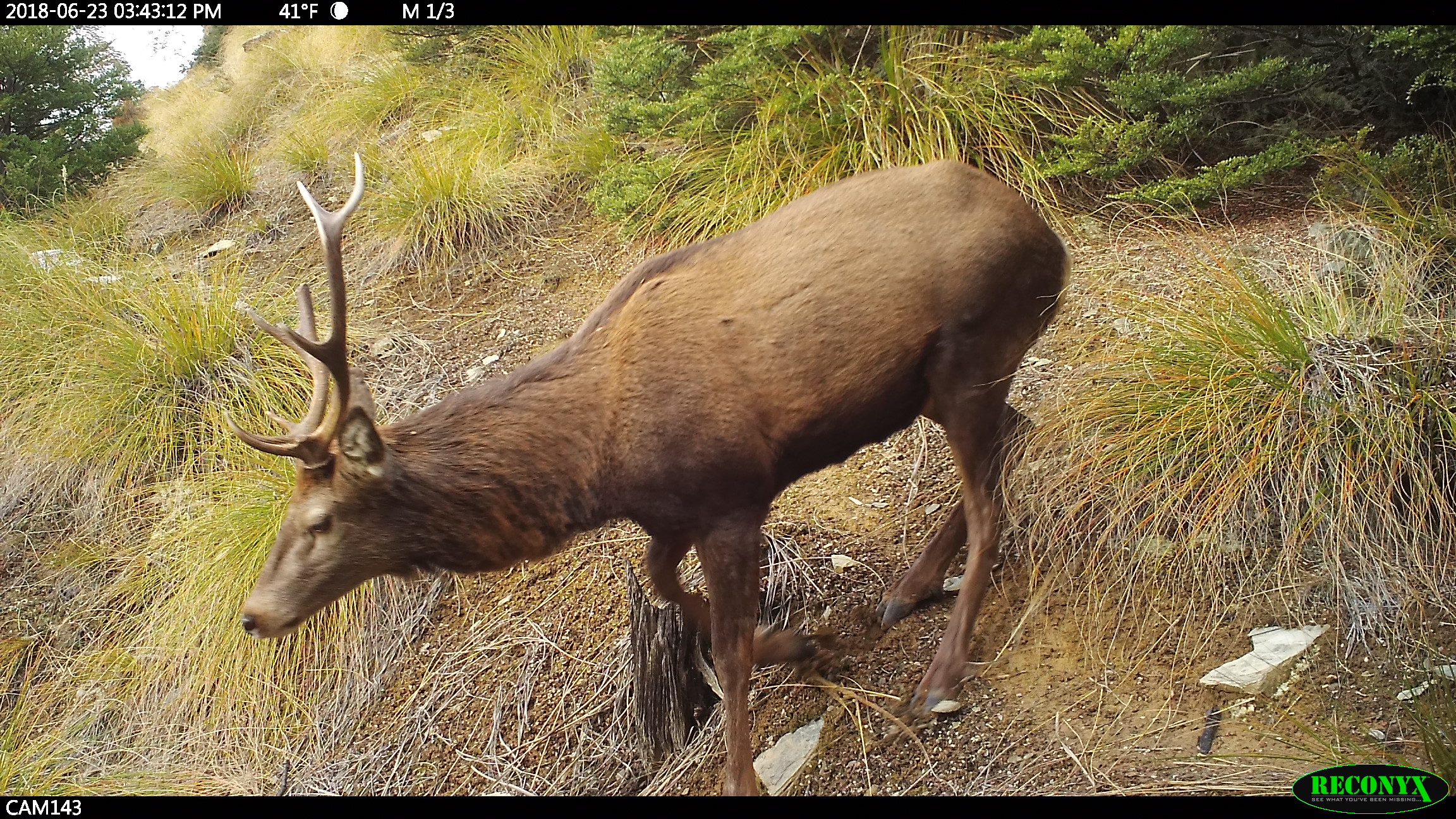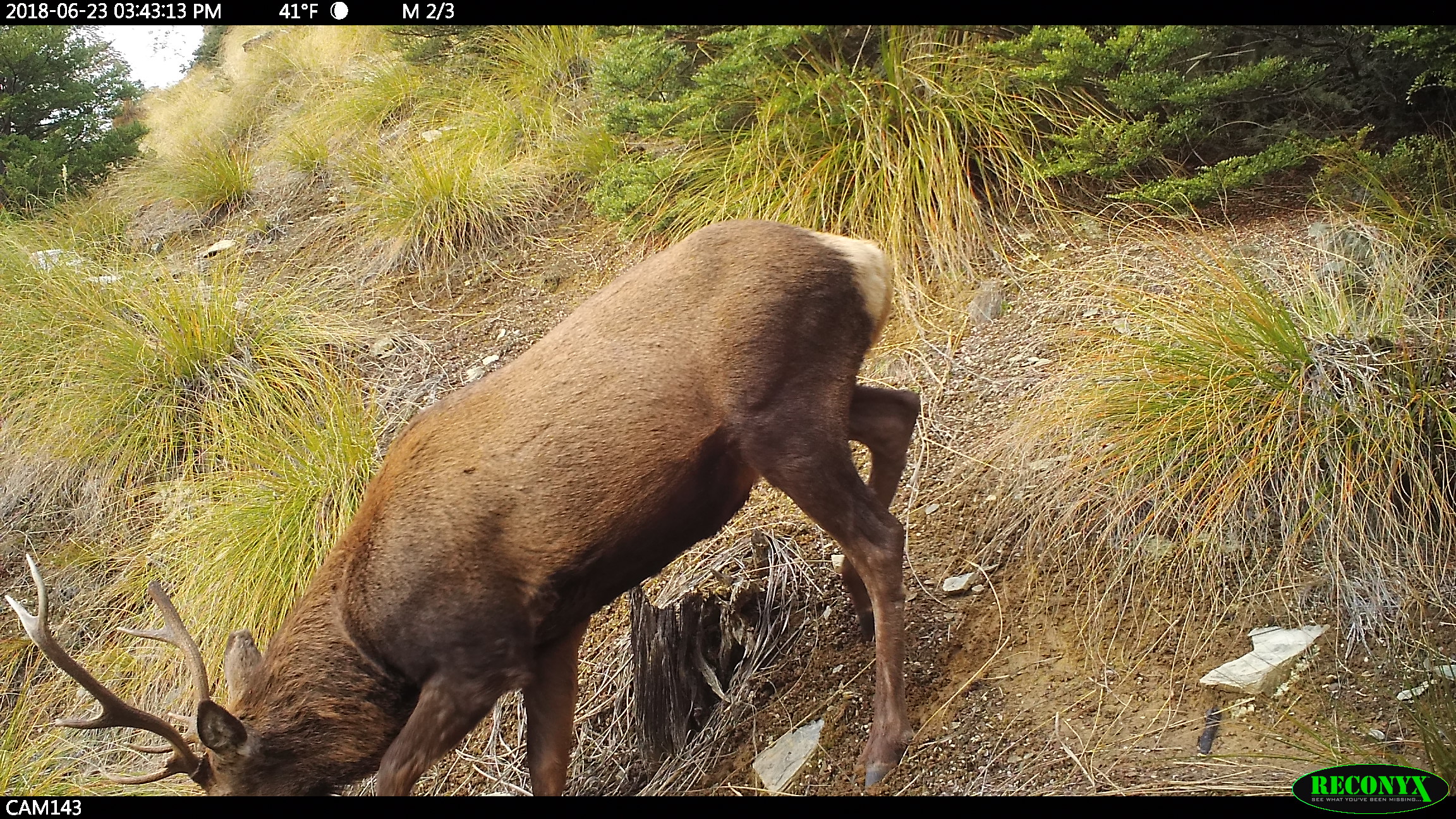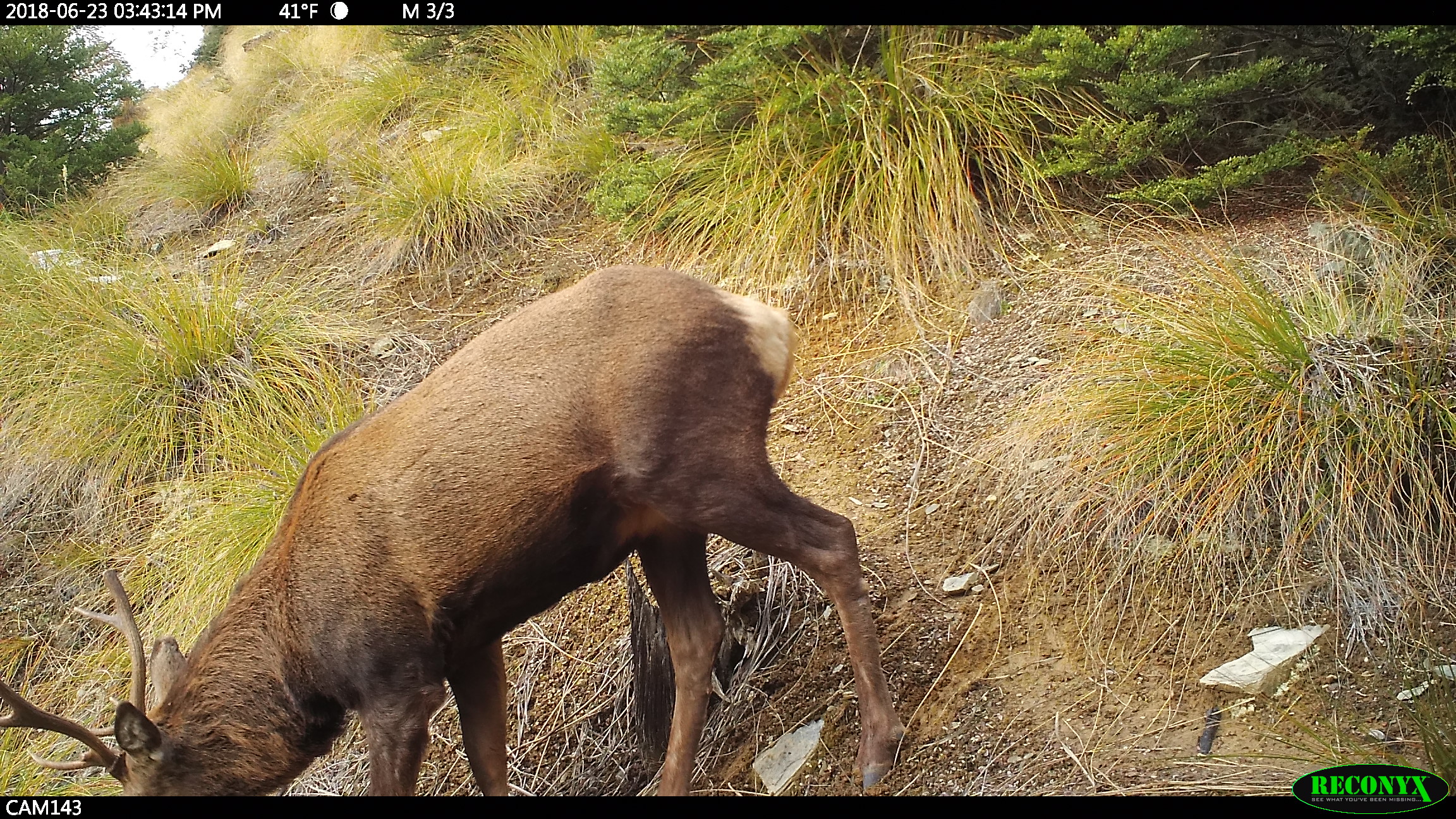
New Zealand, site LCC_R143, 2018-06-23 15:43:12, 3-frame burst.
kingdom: Animalia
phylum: Chordata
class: Mammalia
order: Artiodactyla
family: Cervidae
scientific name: Cervidae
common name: deer